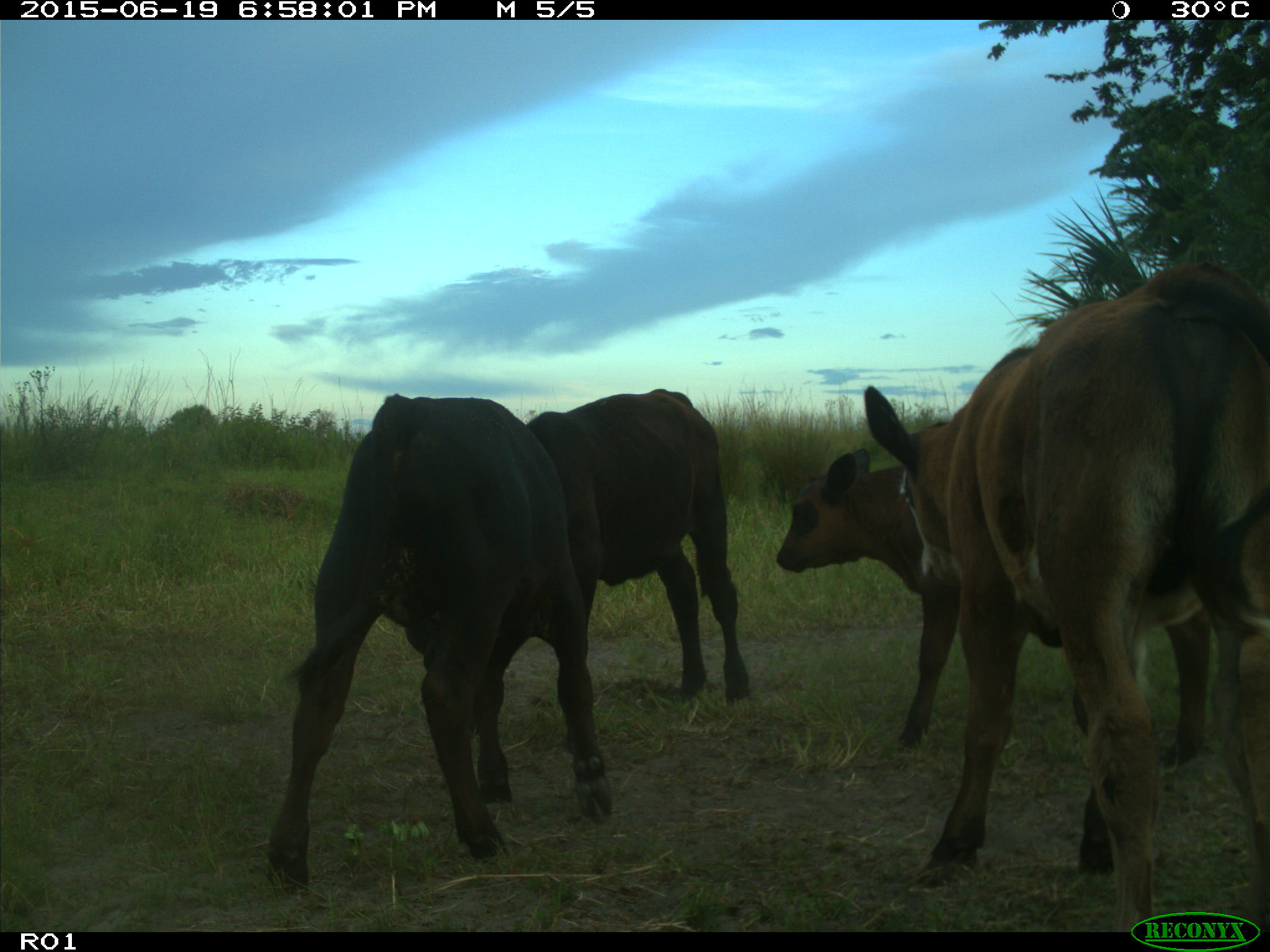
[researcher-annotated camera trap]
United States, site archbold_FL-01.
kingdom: Animalia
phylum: Chordata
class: Mammalia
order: Artiodactyla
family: Bovidae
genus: Bos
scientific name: Bos taurus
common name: domestic cow